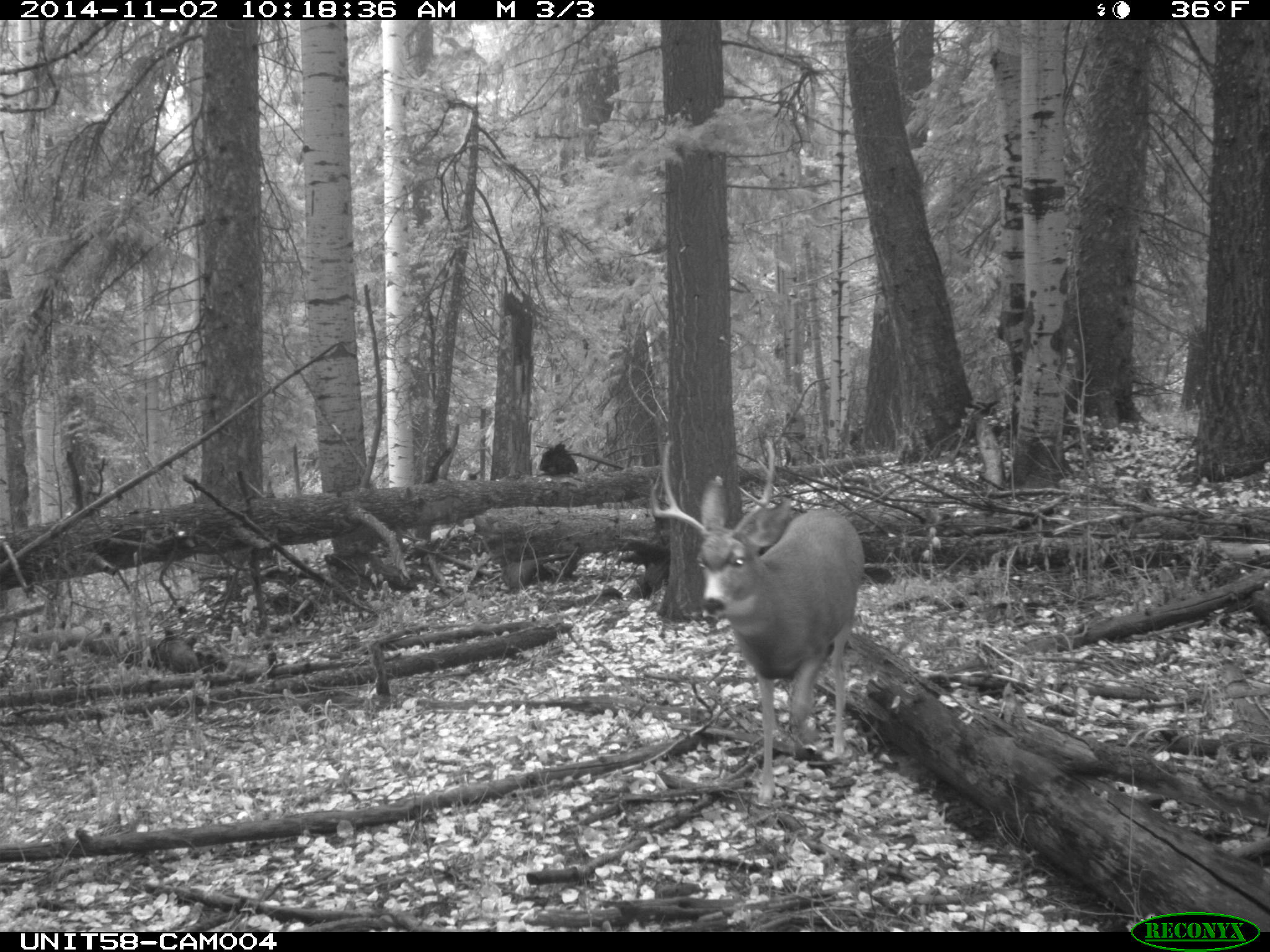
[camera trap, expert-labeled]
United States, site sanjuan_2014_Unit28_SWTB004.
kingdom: Animalia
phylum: Chordata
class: Mammalia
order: Artiodactyla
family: Cervidae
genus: Odocoileus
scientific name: Odocoileus hemionus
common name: mule deer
Odocoileus hemionus (mule deer).